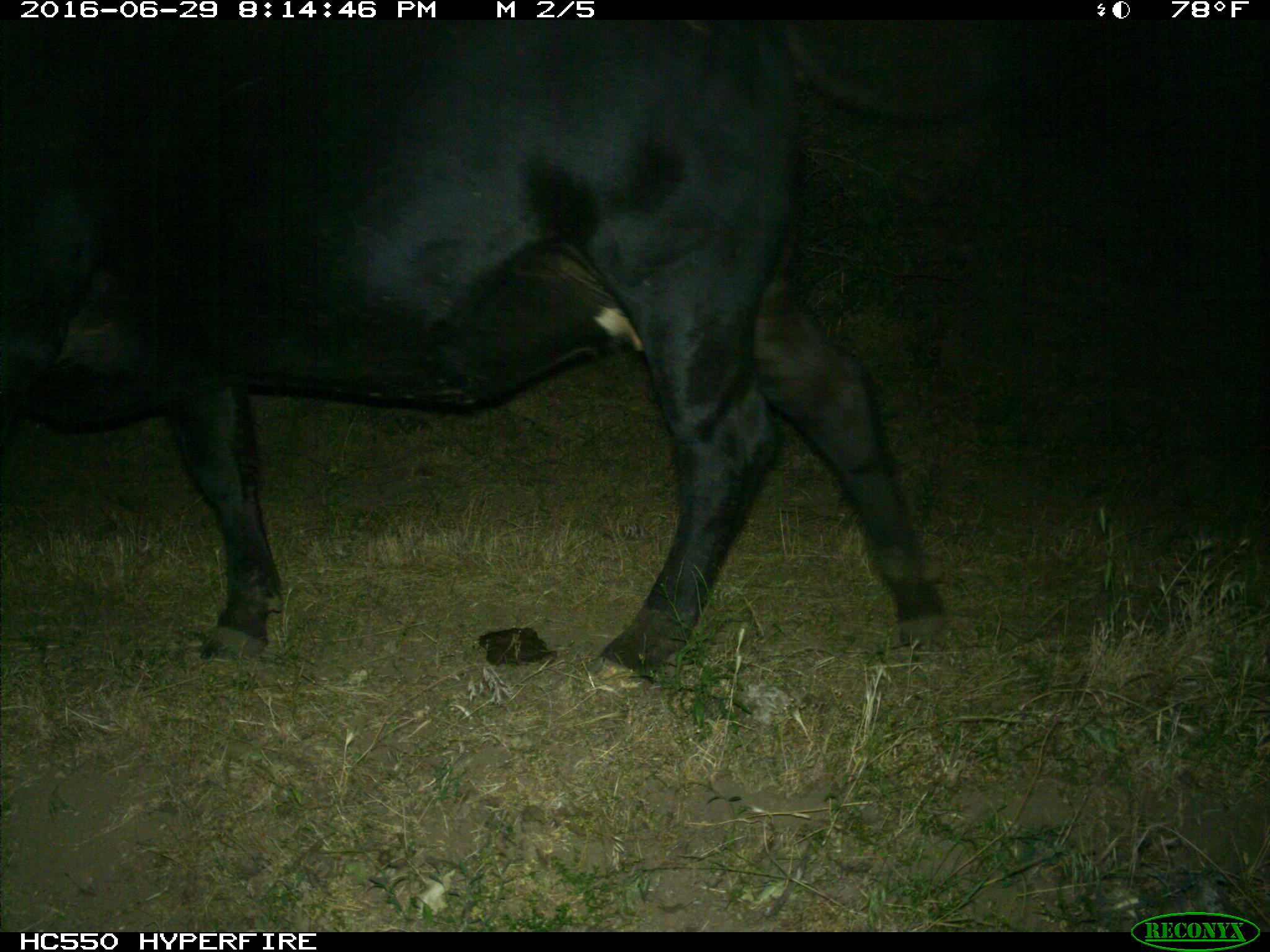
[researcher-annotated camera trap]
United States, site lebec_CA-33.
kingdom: Animalia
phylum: Chordata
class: Mammalia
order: Artiodactyla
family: Bovidae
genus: Bos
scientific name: Bos taurus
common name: domestic cow